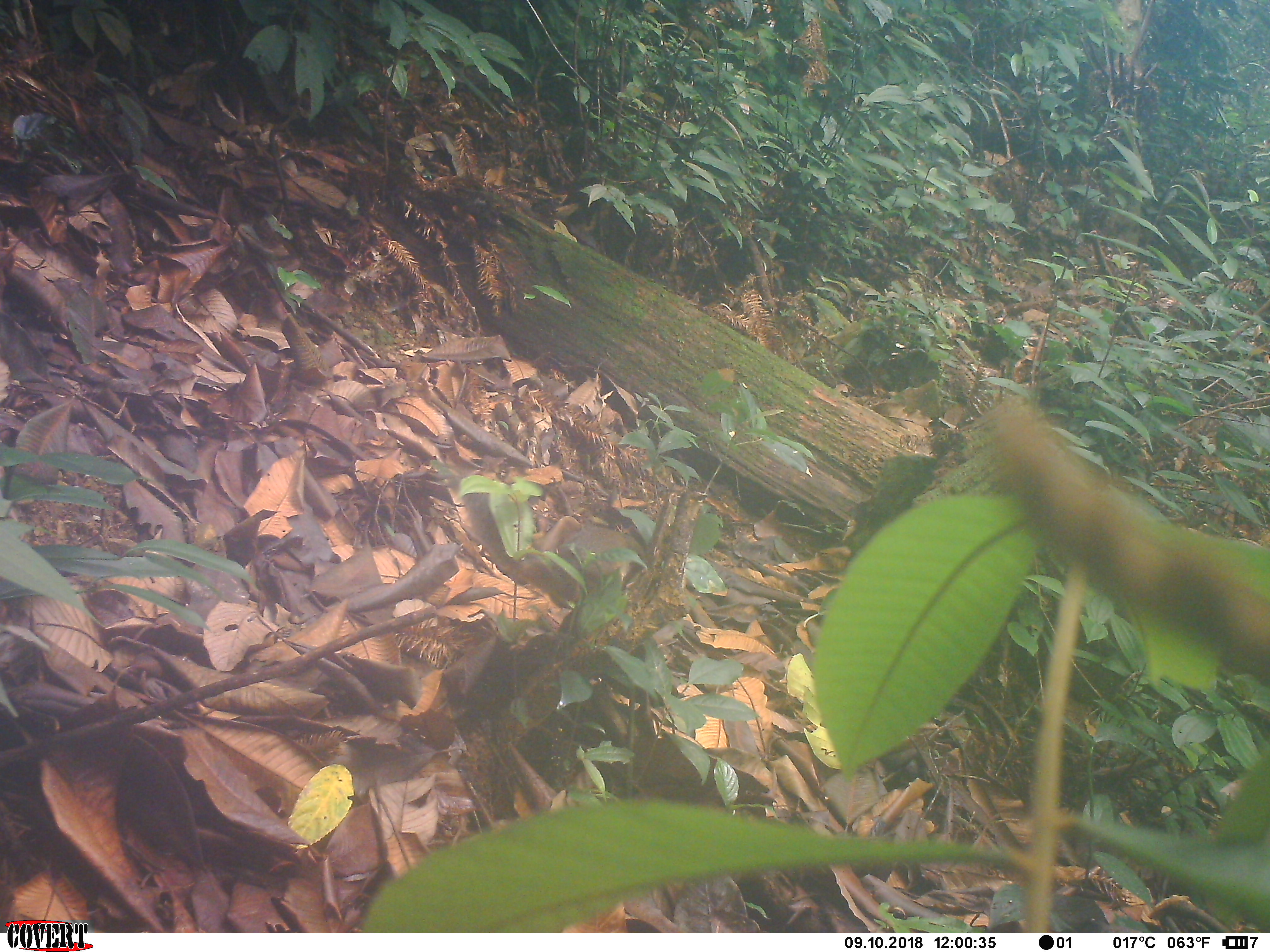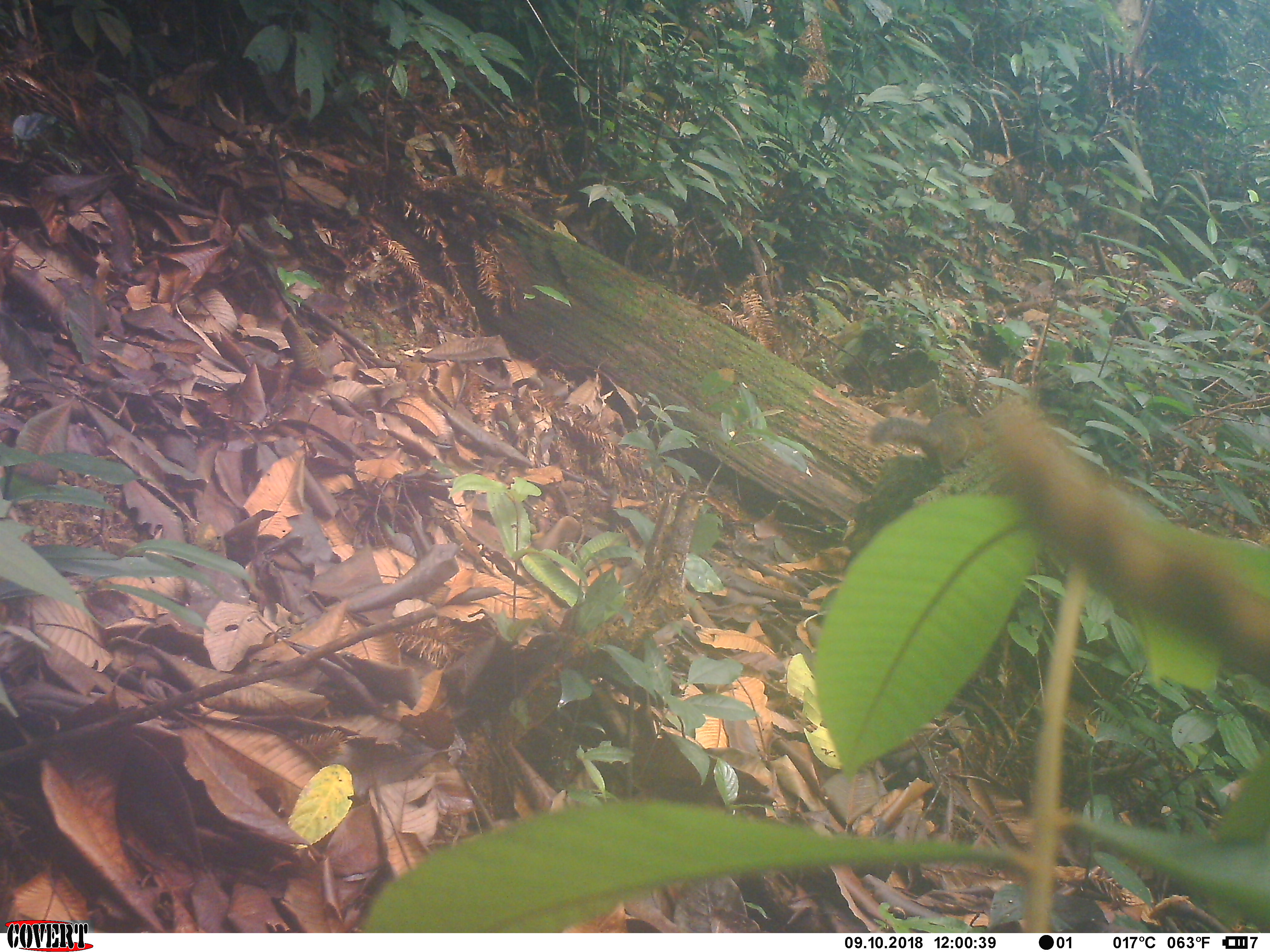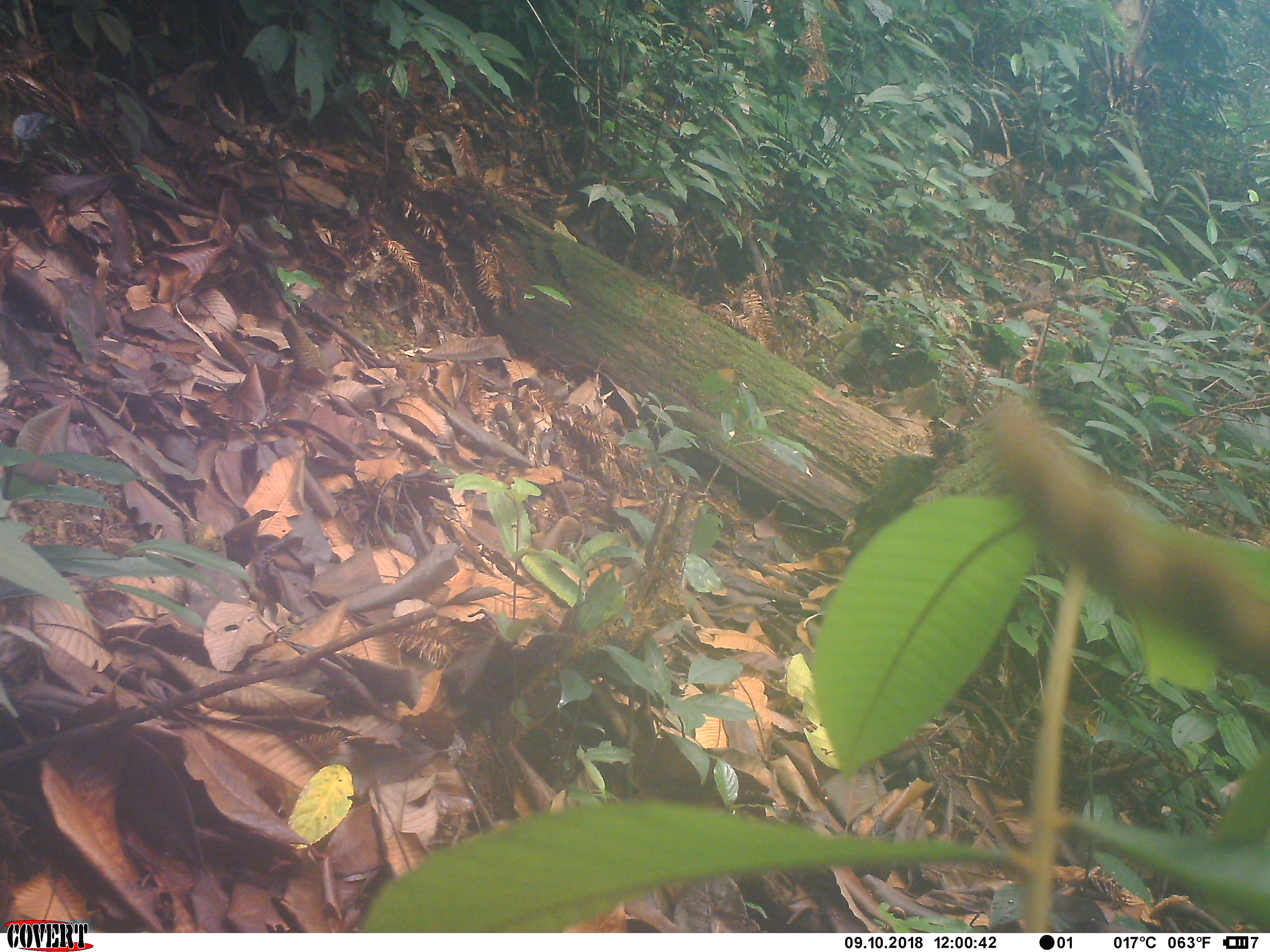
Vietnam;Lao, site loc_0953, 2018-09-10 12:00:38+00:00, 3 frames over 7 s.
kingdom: Animalia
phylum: Chordata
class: Mammalia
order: Rodentia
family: Sciuridae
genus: Dremomys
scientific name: Dremomys rufigenis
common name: red-cheeked squirrel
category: red cheeked squirrel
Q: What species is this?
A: Red cheeked squirrel (red-cheeked squirrel) (Dremomys rufigenis).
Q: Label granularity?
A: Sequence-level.